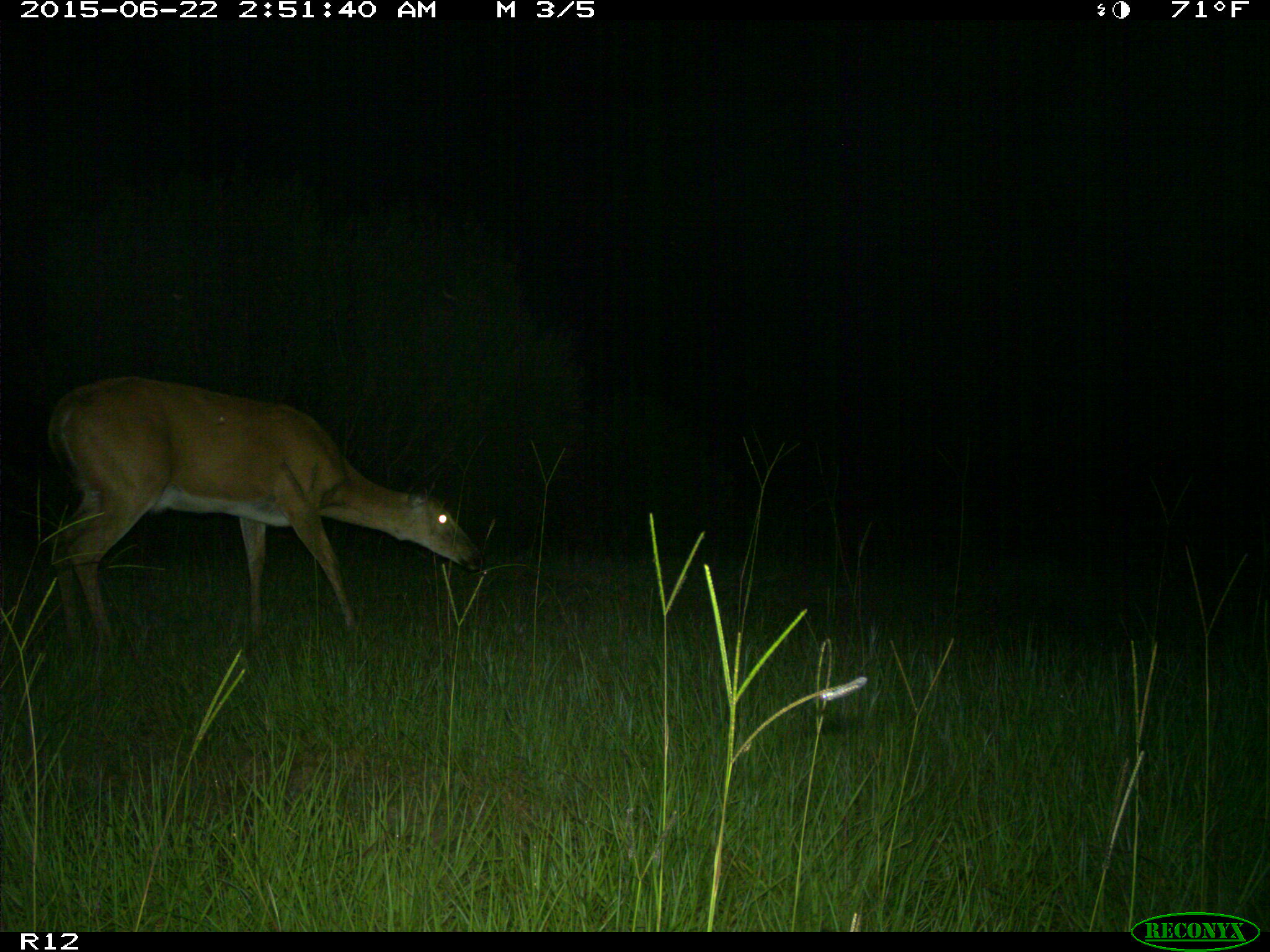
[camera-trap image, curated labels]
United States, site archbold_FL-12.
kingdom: Animalia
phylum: Chordata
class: Mammalia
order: Artiodactyla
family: Cervidae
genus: Odocoileus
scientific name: Odocoileus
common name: deer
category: unidentified deer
Unidentified deer (deer) (Odocoileus).